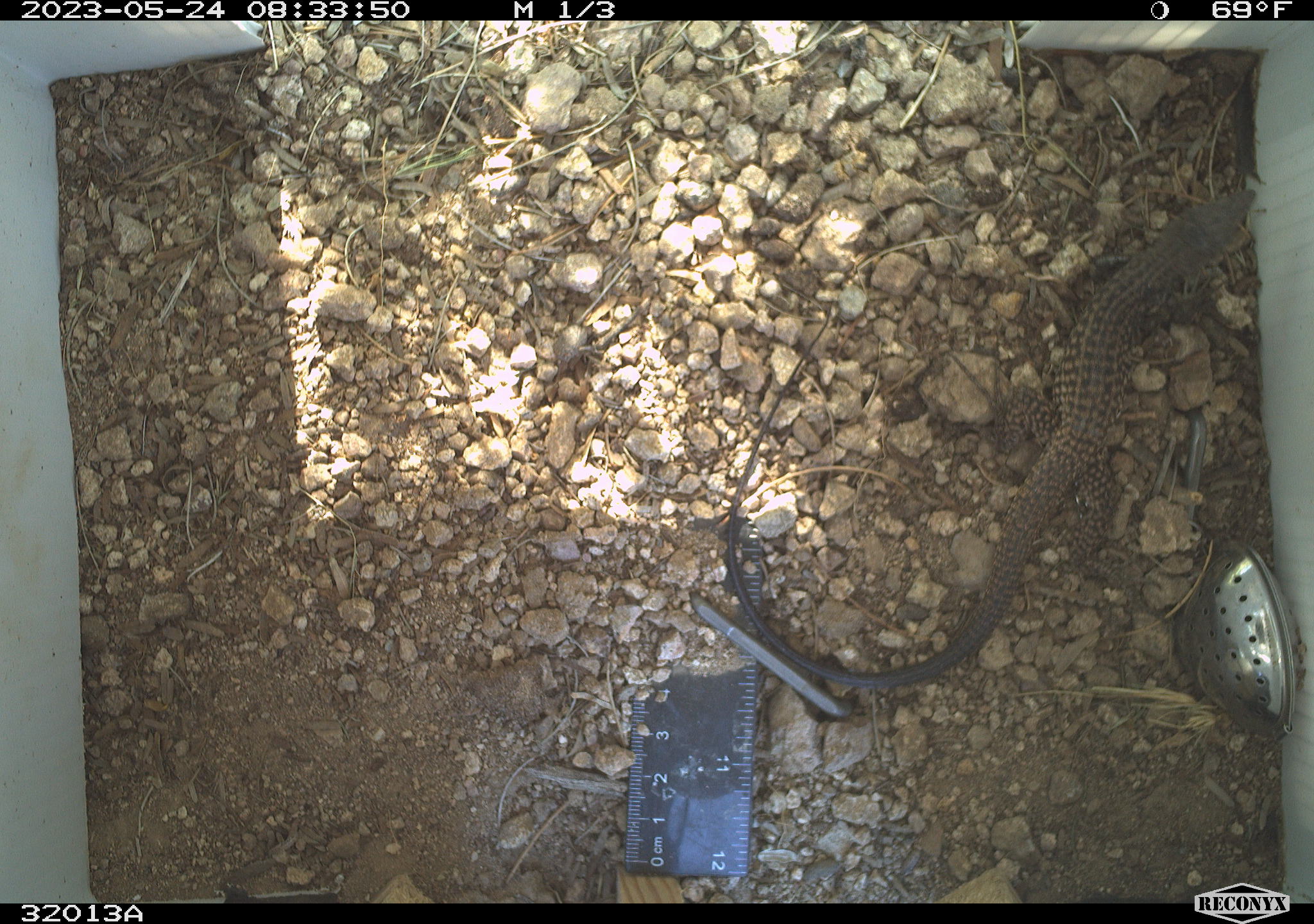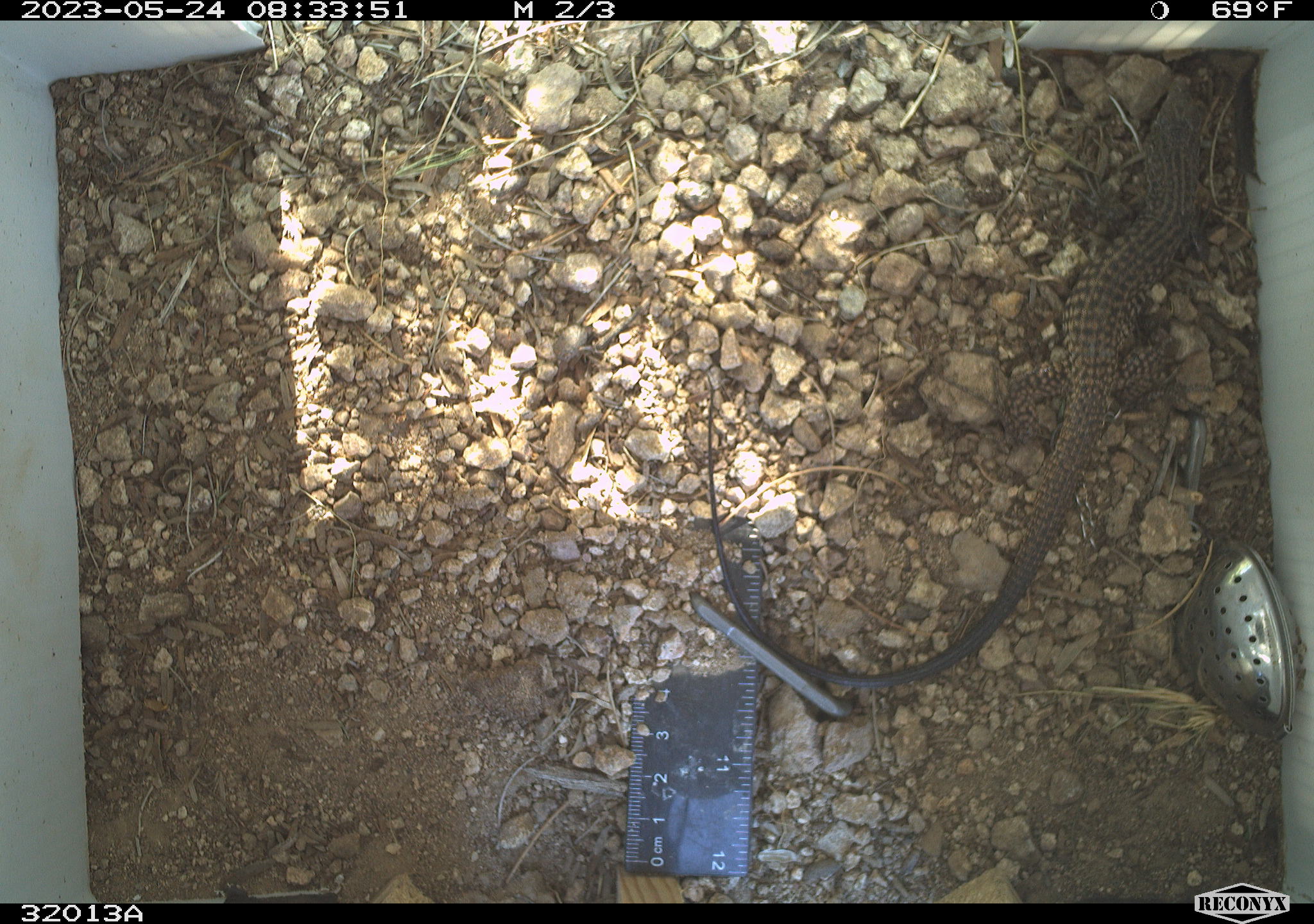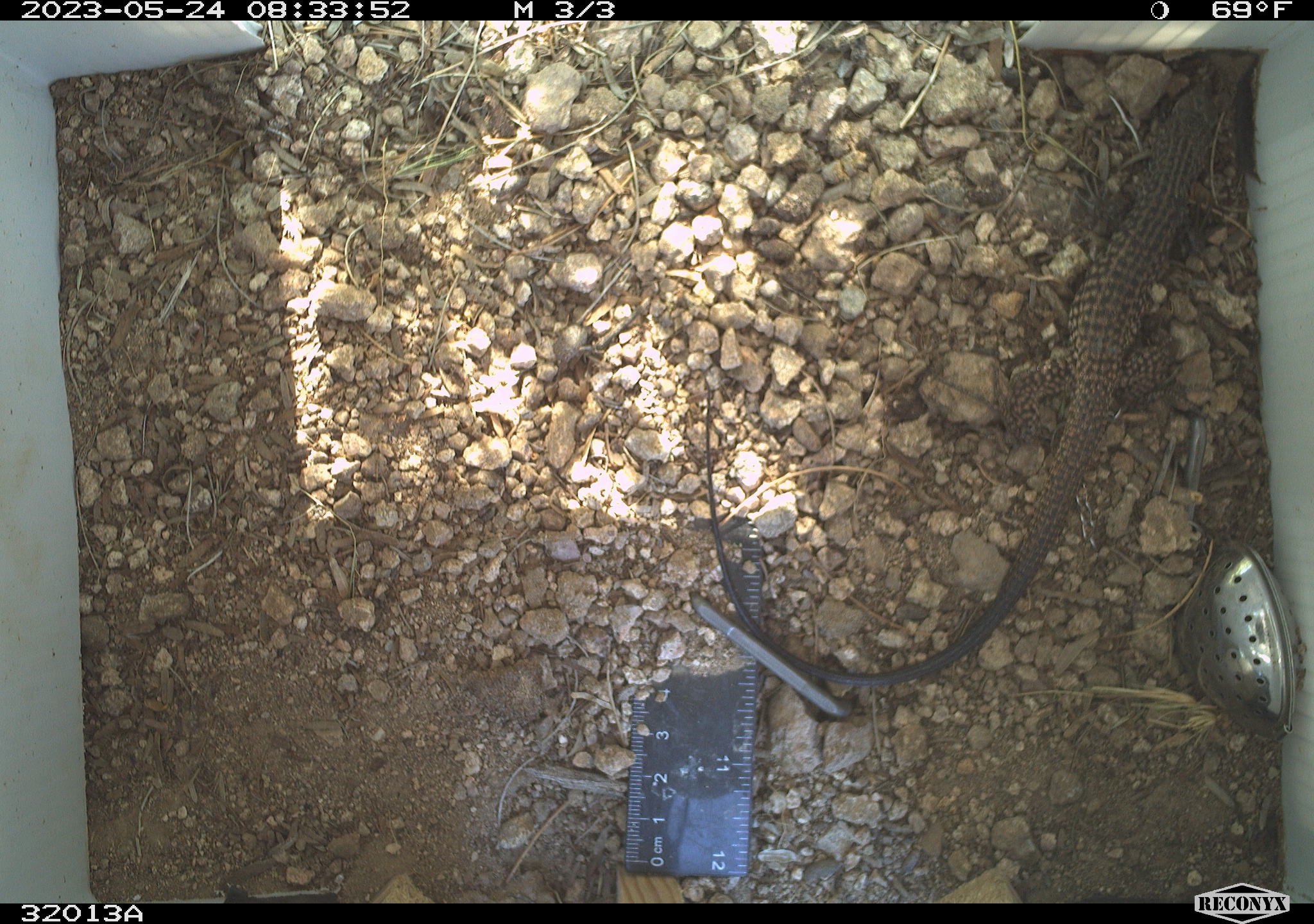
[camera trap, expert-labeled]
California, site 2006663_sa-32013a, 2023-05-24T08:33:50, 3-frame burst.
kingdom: Animalia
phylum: Chordata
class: Reptilia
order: Squamata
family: Teiidae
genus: Aspidoscelis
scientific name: Aspidoscelis tigris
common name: western whiptail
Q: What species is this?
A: Western whiptail (Aspidoscelis tigris).